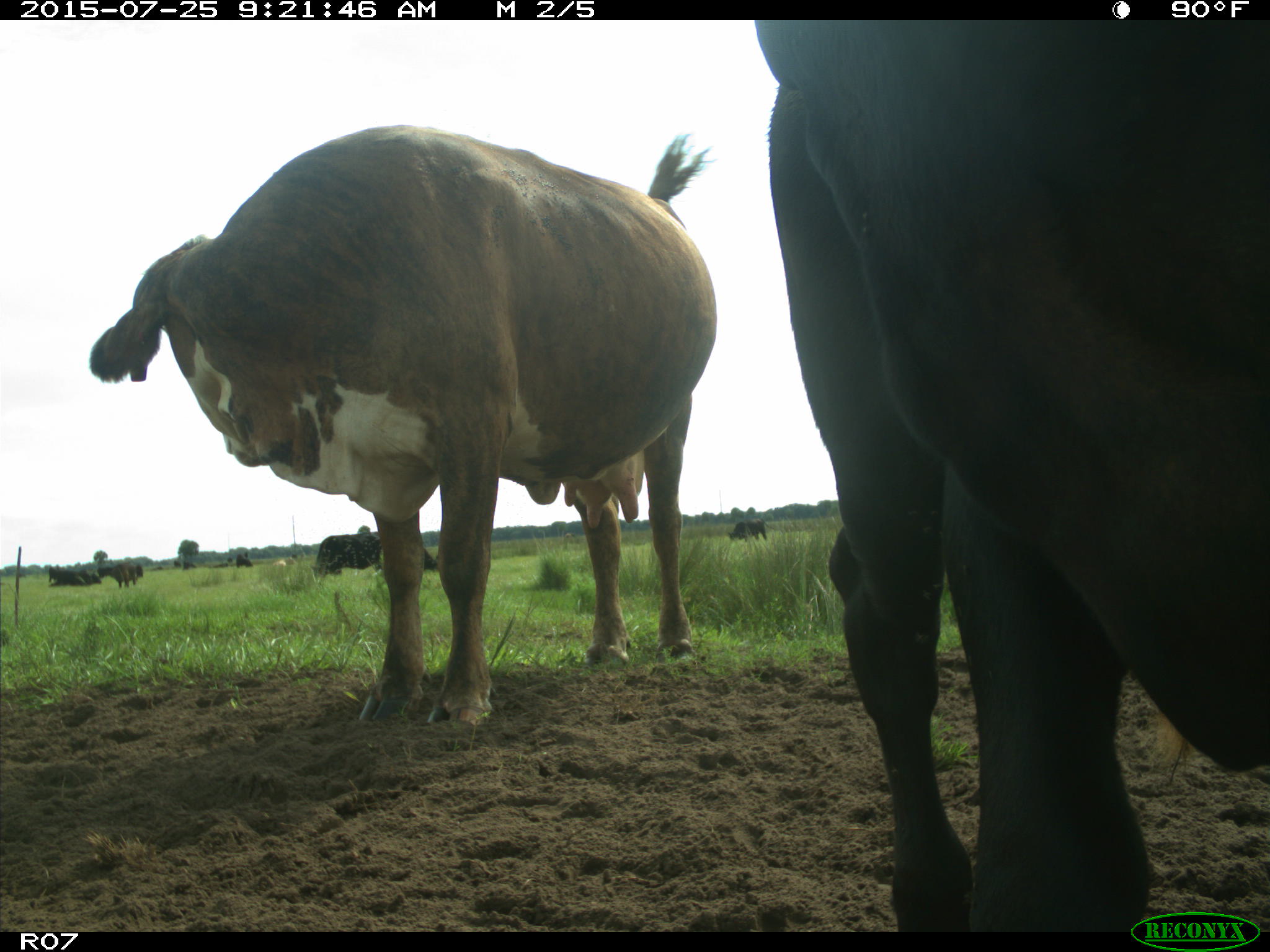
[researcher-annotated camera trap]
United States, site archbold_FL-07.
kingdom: Animalia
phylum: Chordata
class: Mammalia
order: Artiodactyla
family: Bovidae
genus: Bos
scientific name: Bos taurus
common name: domestic cow